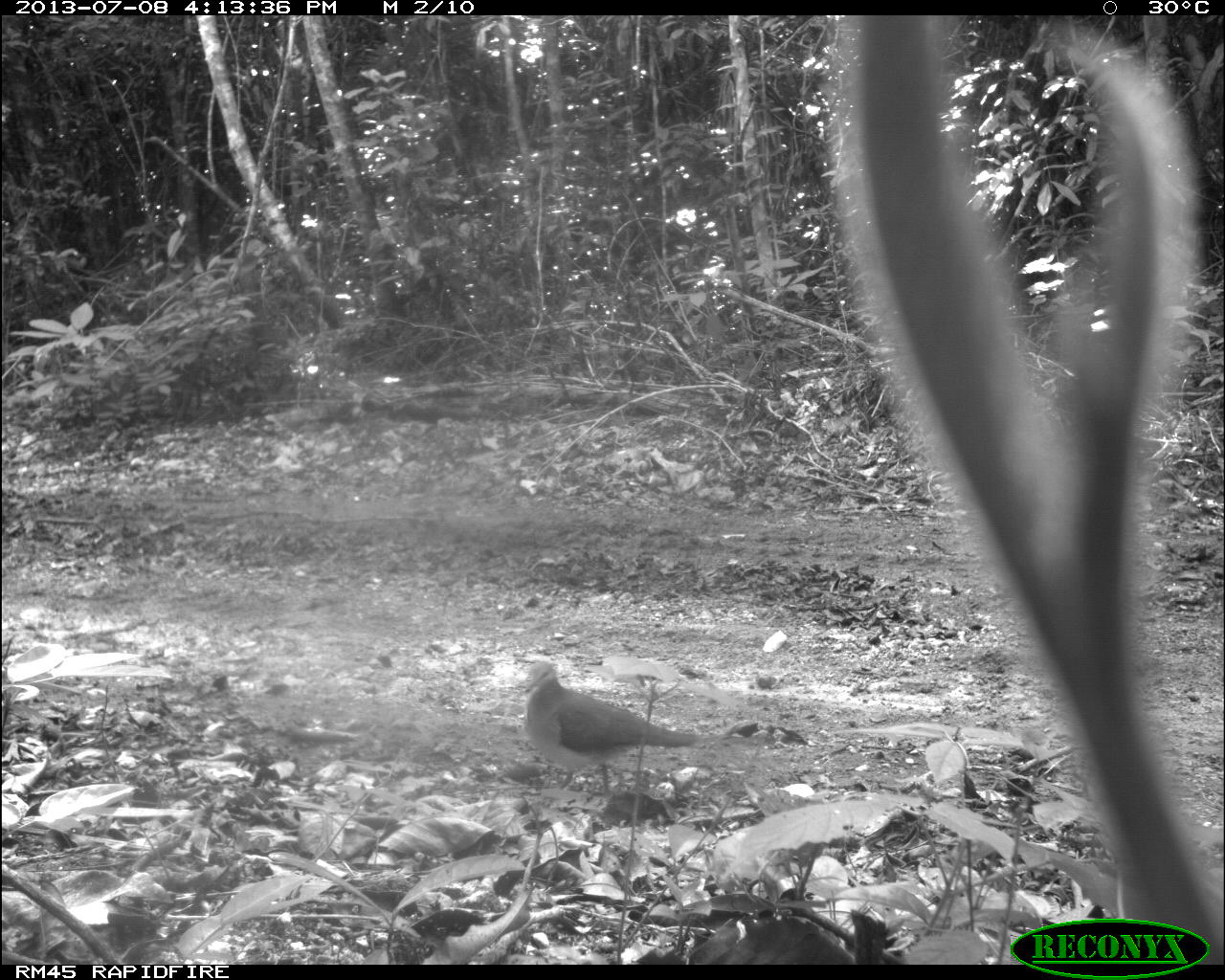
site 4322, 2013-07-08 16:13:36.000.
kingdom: Animalia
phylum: Chordata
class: Aves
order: Columbiformes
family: Columbidae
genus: Leptotila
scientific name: Leptotila plumbeiceps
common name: gray-headed dove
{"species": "Leptotila plumbeiceps (gray-headed dove)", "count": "1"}